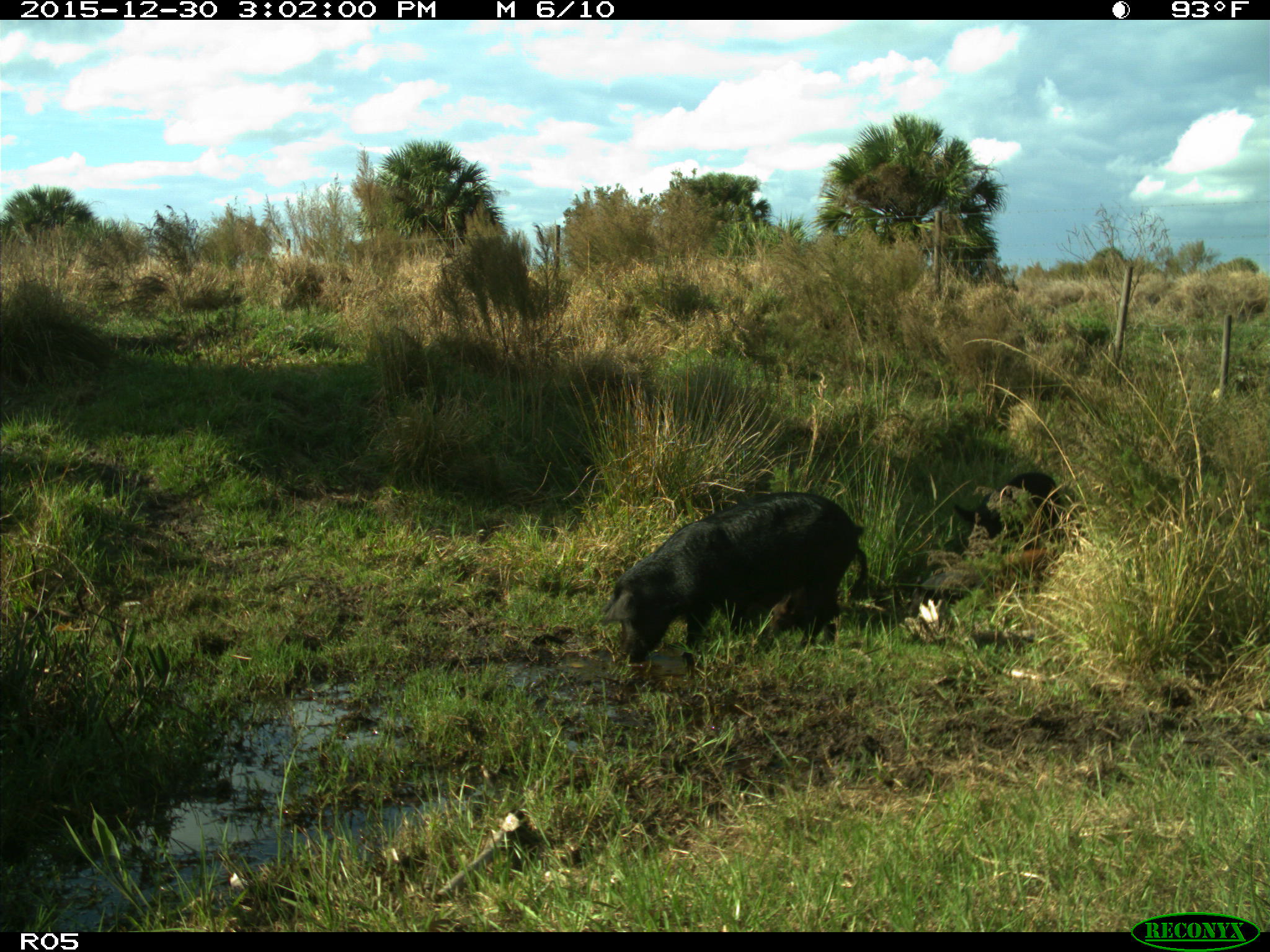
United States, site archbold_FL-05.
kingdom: Animalia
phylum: Chordata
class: Mammalia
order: Artiodactyla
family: Suidae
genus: Sus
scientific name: Sus scrofa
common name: wild boar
Sus scrofa (wild boar).